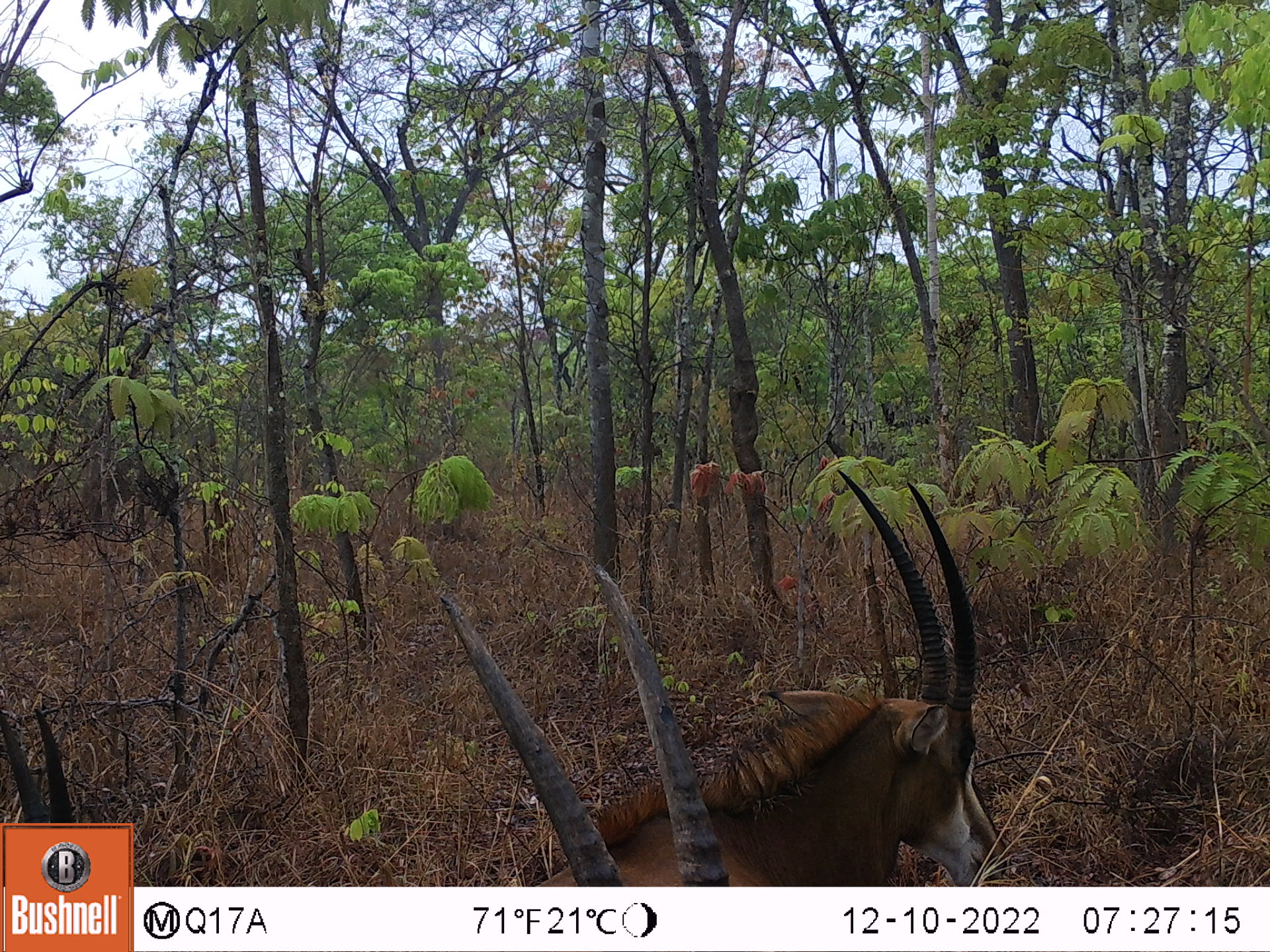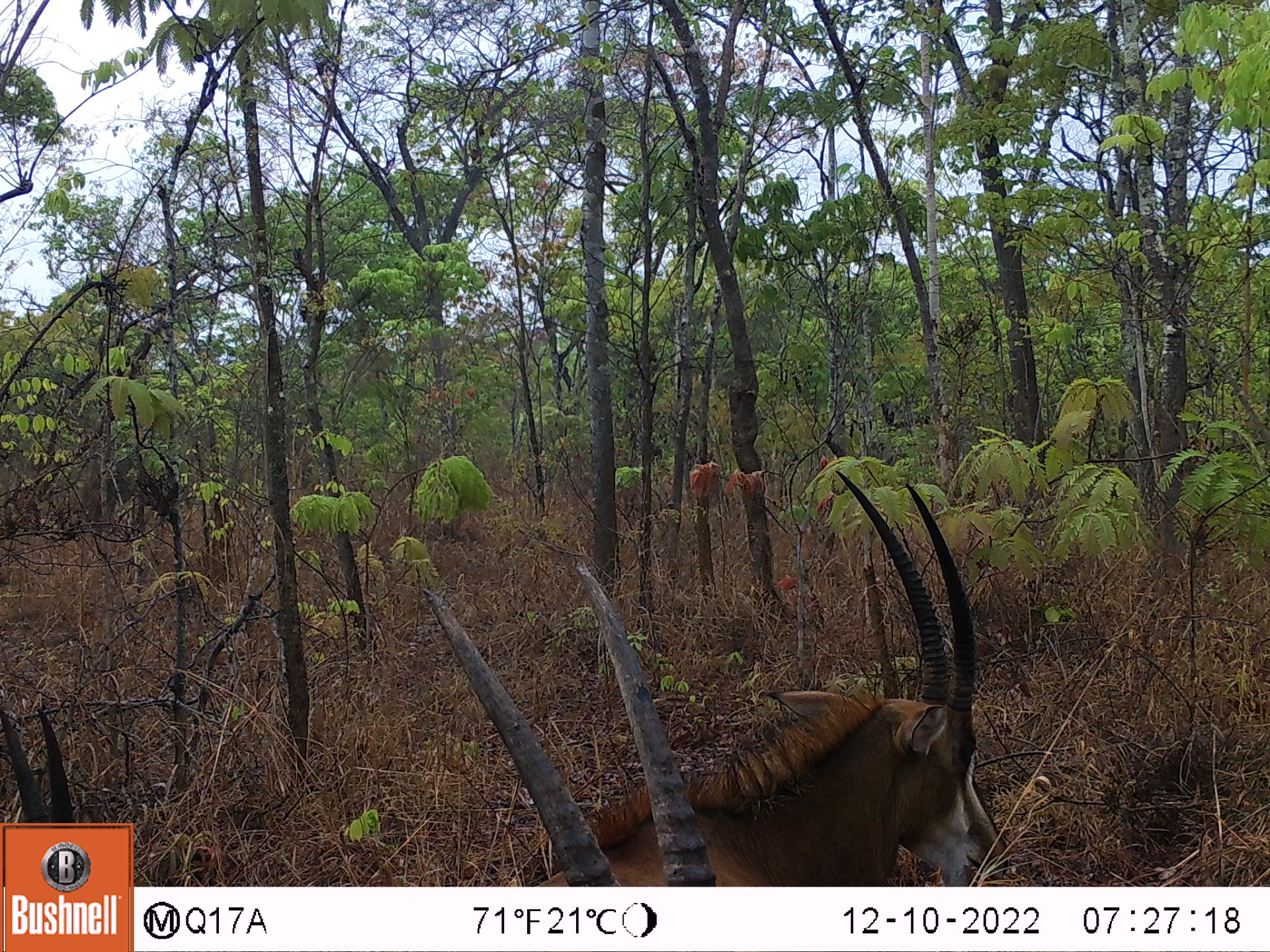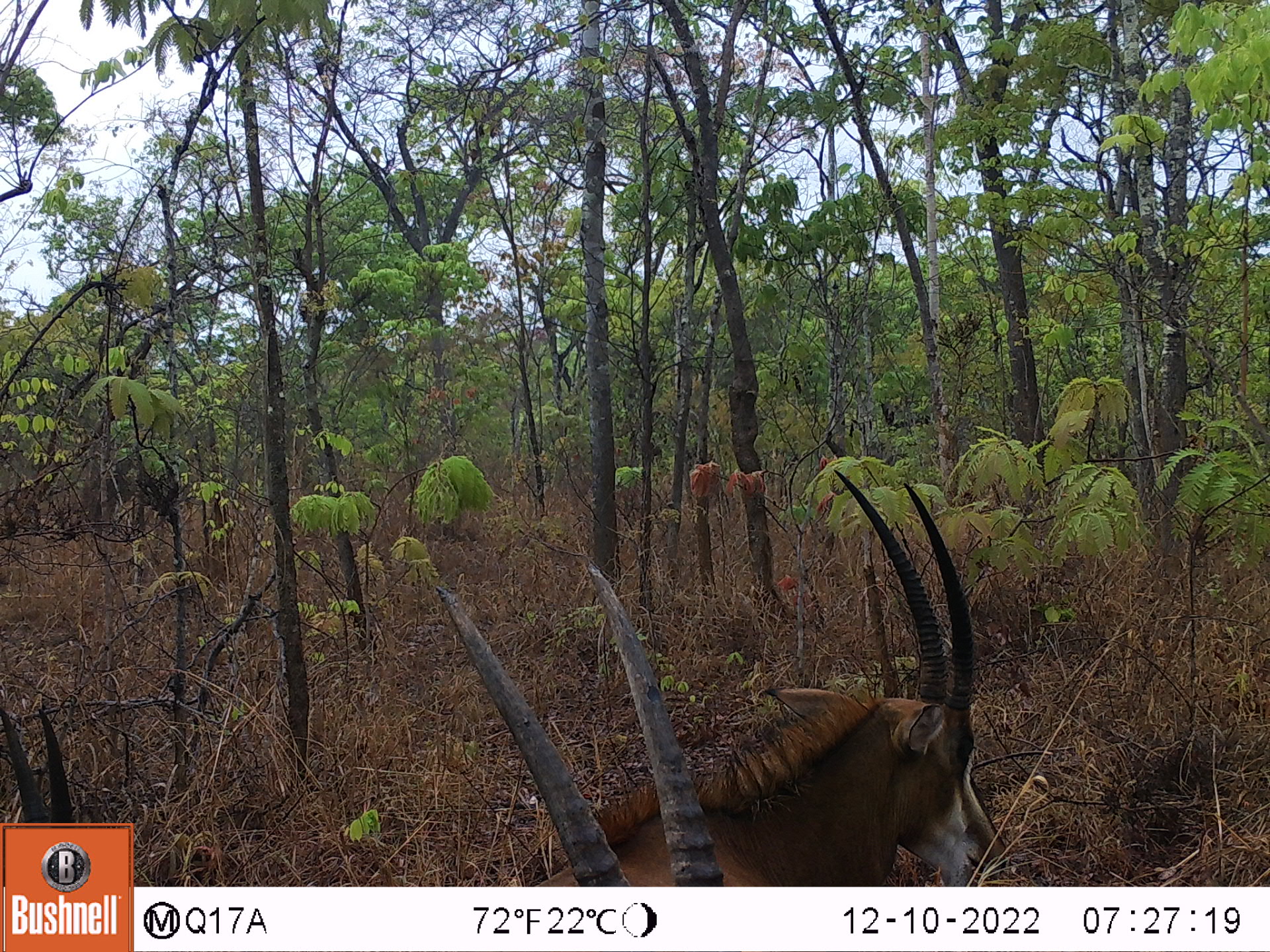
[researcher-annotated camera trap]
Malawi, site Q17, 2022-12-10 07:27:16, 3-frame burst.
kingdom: Animalia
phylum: Chordata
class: Mammalia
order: Artiodactyla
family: Bovidae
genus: Hippotragus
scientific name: Hippotragus niger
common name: sable antelope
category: sable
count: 3